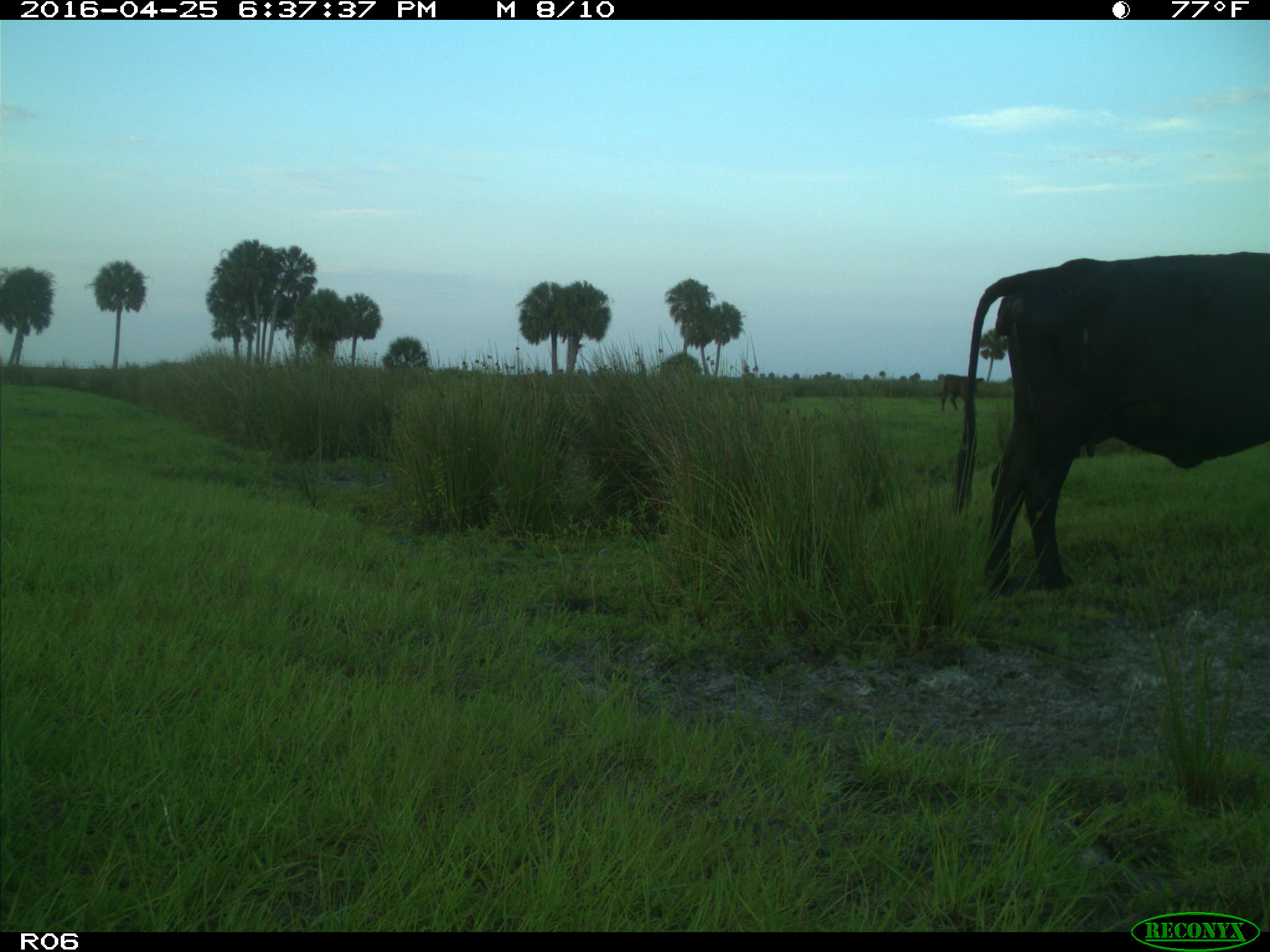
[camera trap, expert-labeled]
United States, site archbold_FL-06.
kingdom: Animalia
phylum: Chordata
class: Mammalia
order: Artiodactyla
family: Bovidae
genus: Bos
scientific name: Bos taurus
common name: domestic cow